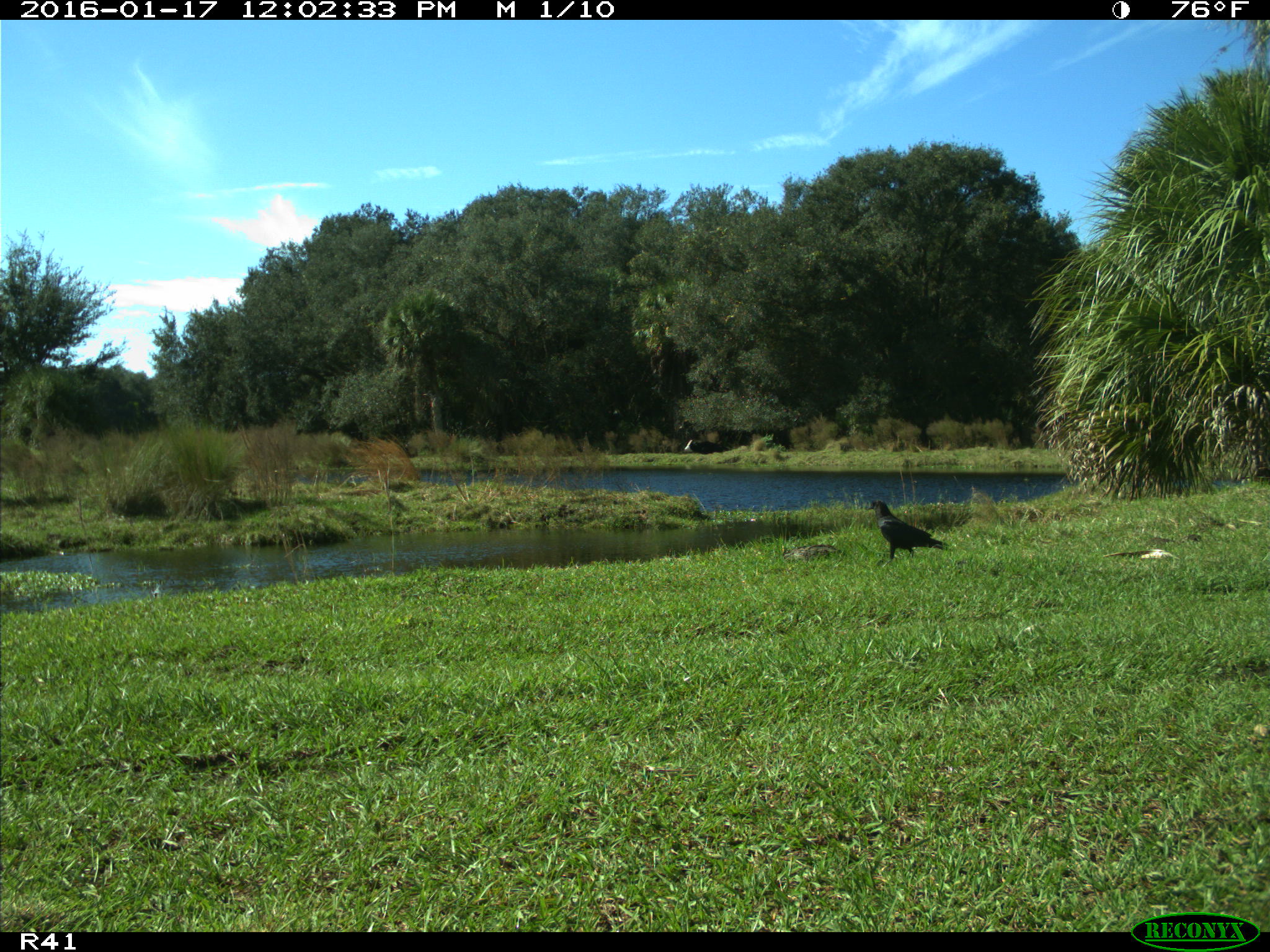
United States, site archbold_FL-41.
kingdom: Animalia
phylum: Chordata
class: Aves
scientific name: Aves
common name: birds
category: unidentified bird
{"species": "unidentified bird (birds) (Aves)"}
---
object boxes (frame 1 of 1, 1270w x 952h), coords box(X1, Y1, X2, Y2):
animal: box(866, 499, 949, 559); box(683, 439, 723, 454)